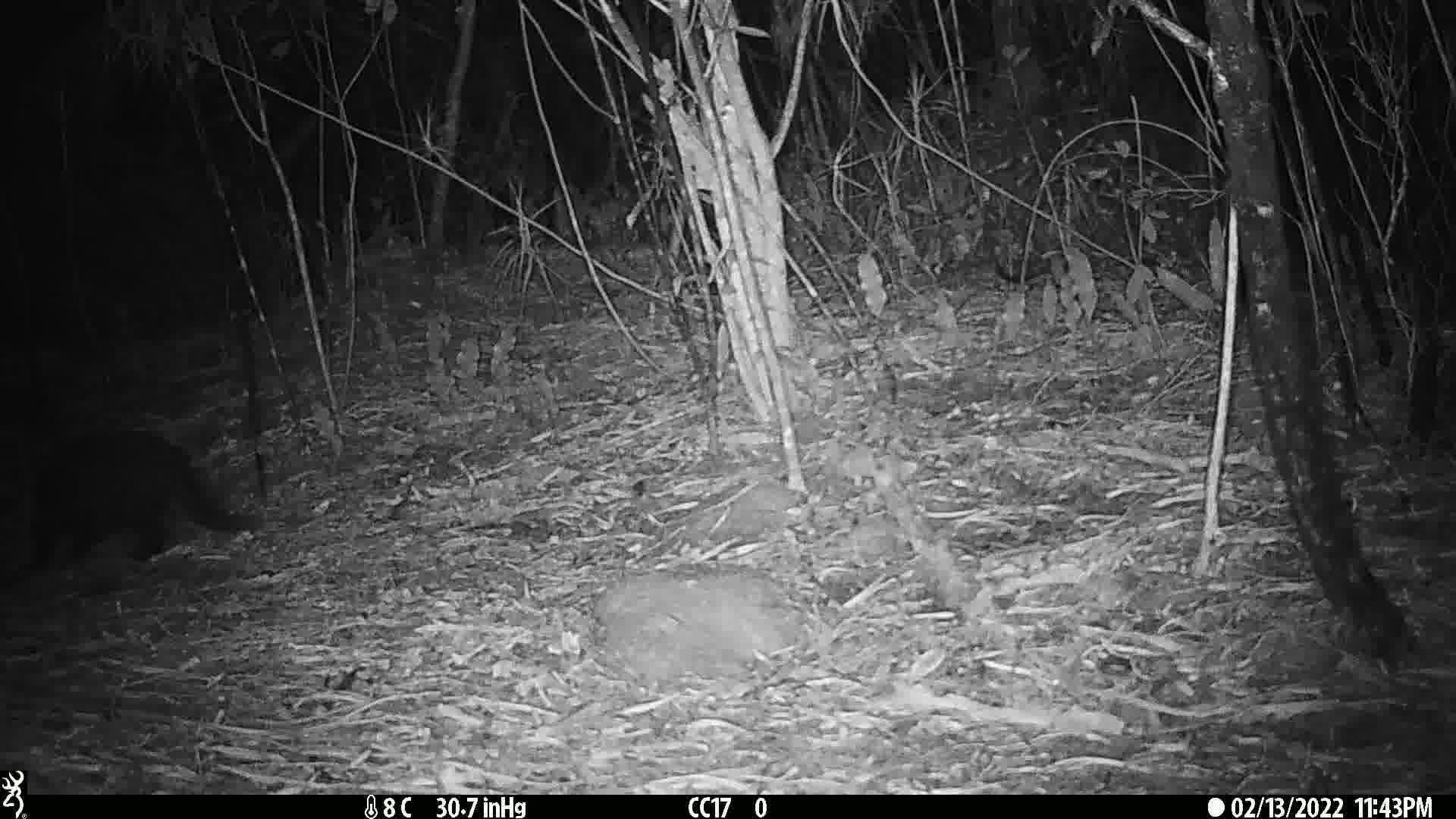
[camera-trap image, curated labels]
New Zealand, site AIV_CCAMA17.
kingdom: Animalia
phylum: Chordata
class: Mammalia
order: Carnivora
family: Felidae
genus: Felis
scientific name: Felis catus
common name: domestic cat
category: cat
Cat (domestic cat) (Felis catus).